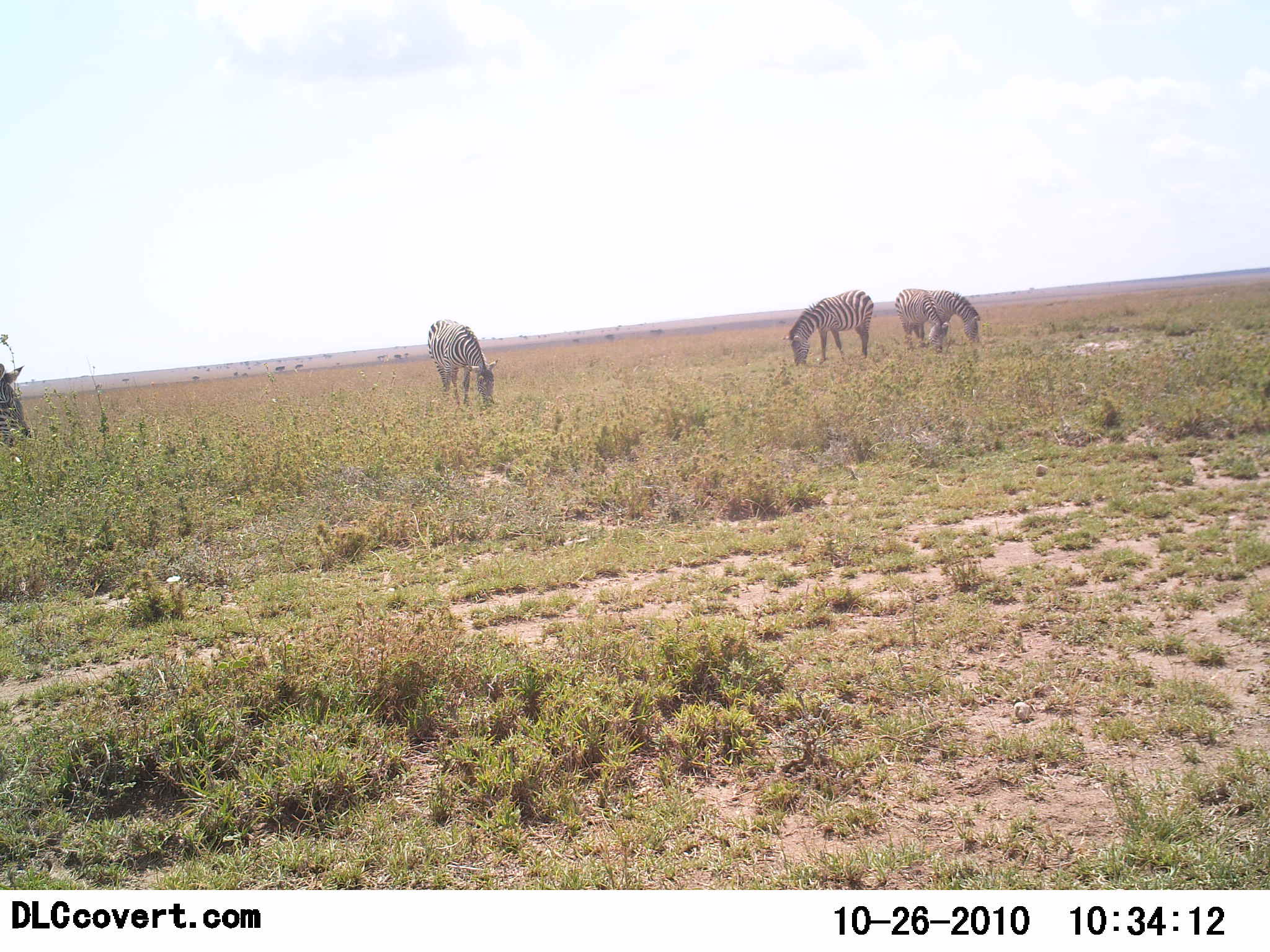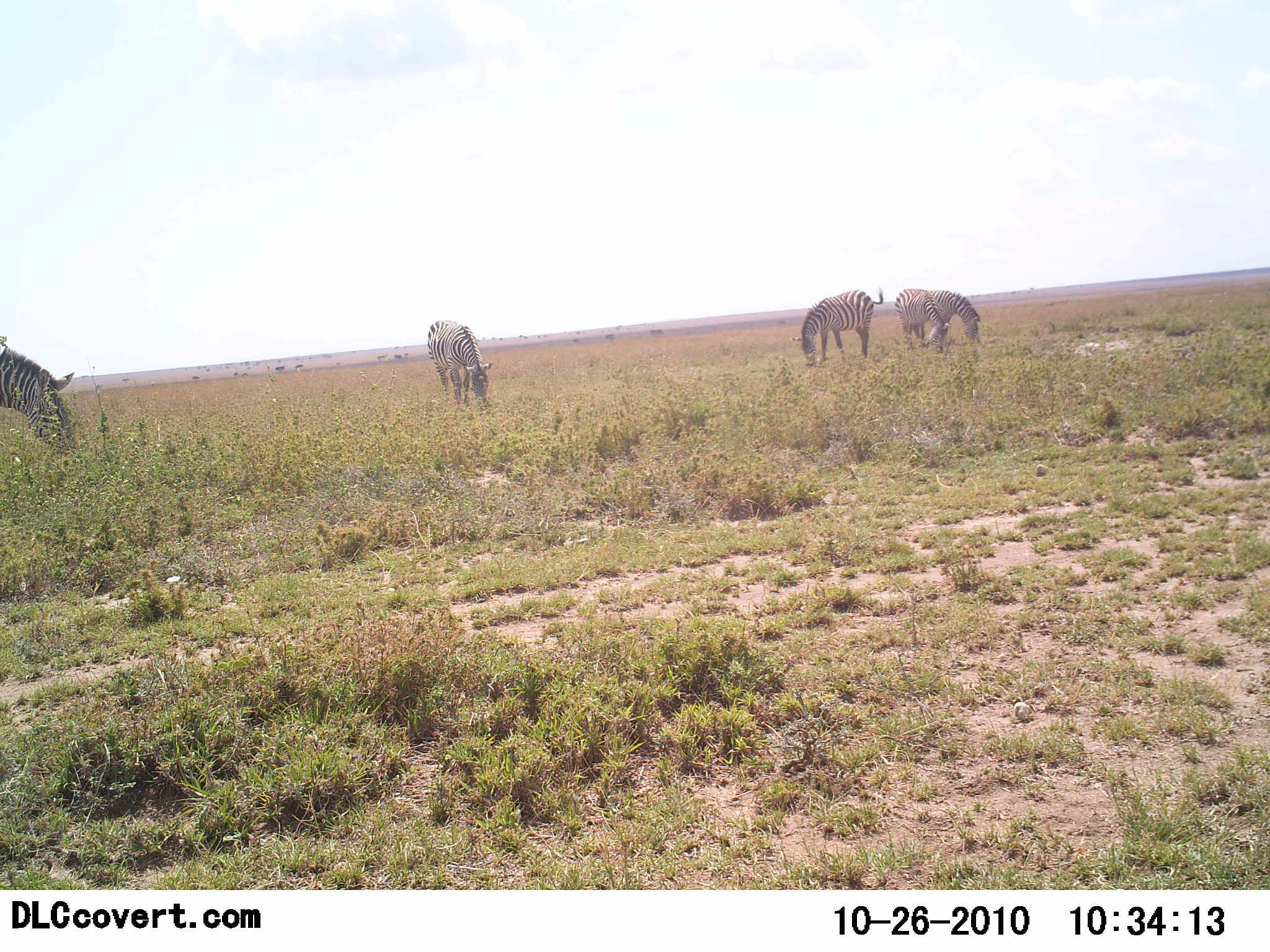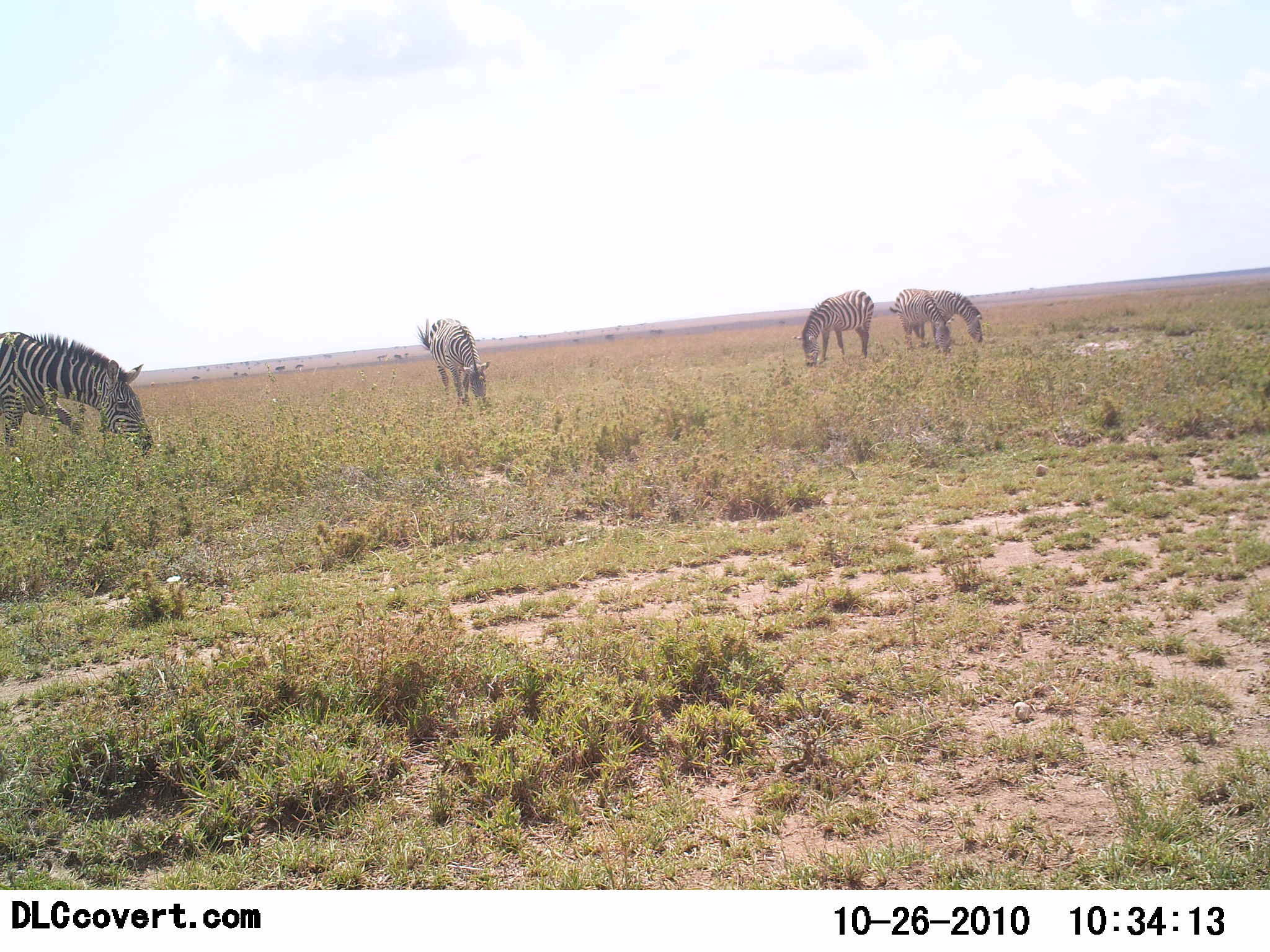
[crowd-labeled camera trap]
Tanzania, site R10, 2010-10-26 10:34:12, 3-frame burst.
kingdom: Animalia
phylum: Chordata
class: Mammalia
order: Perissodactyla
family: Equidae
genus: Equus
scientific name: Equus quagga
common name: plains zebra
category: zebra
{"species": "zebra (plains zebra) (Equus quagga)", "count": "4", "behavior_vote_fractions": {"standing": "36%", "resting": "0%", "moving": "14%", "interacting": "0%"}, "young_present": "0%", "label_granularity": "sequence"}